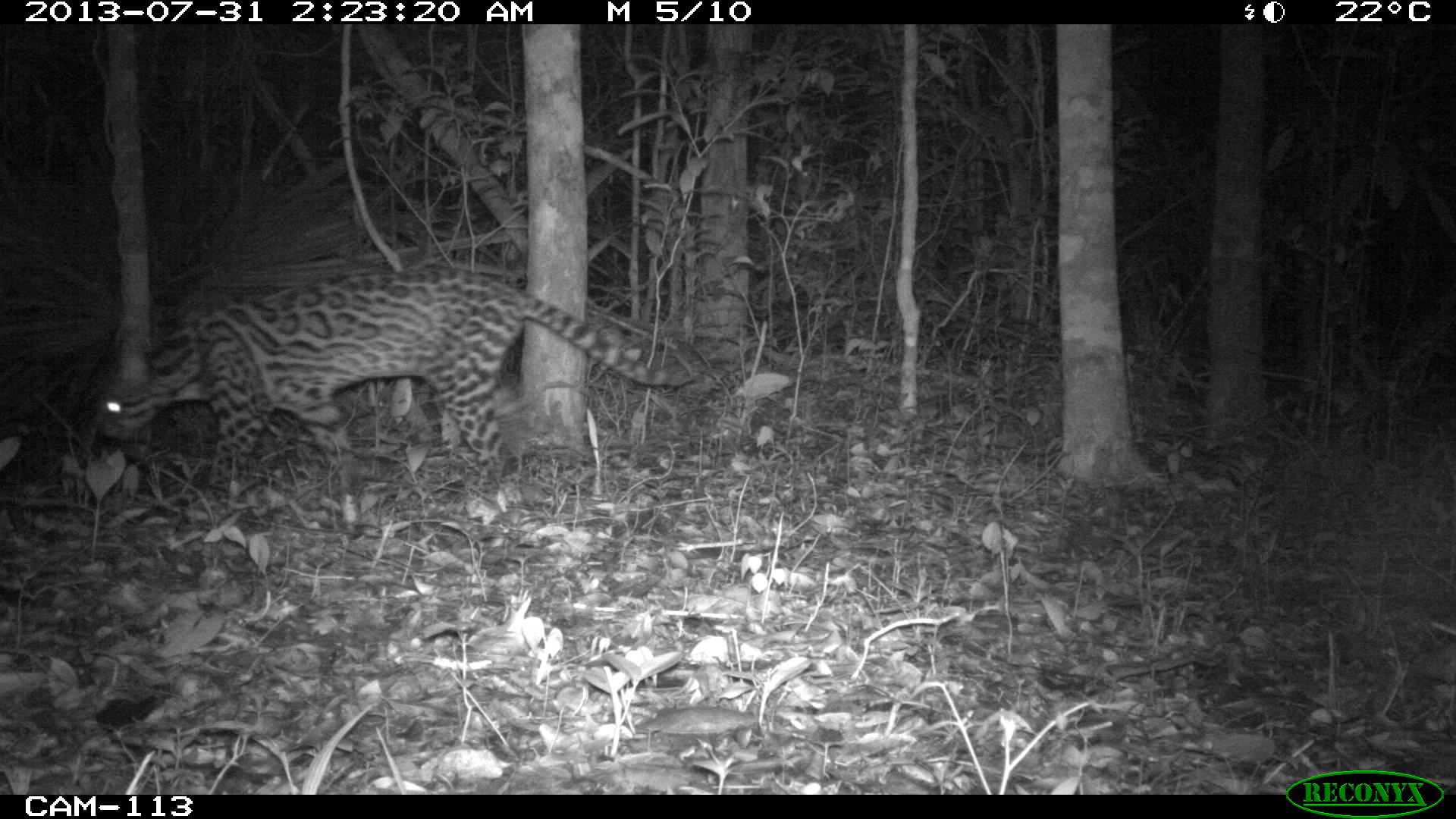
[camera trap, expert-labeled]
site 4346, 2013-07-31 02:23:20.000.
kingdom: Animalia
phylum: Chordata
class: Mammalia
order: Carnivora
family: Felidae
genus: Leopardus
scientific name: Leopardus pardalis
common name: ocelot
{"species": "Leopardus pardalis (ocelot)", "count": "1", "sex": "female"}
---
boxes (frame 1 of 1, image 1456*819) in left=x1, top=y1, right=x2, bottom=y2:
leopardus pardalis: left=91, top=265, right=700, bottom=488